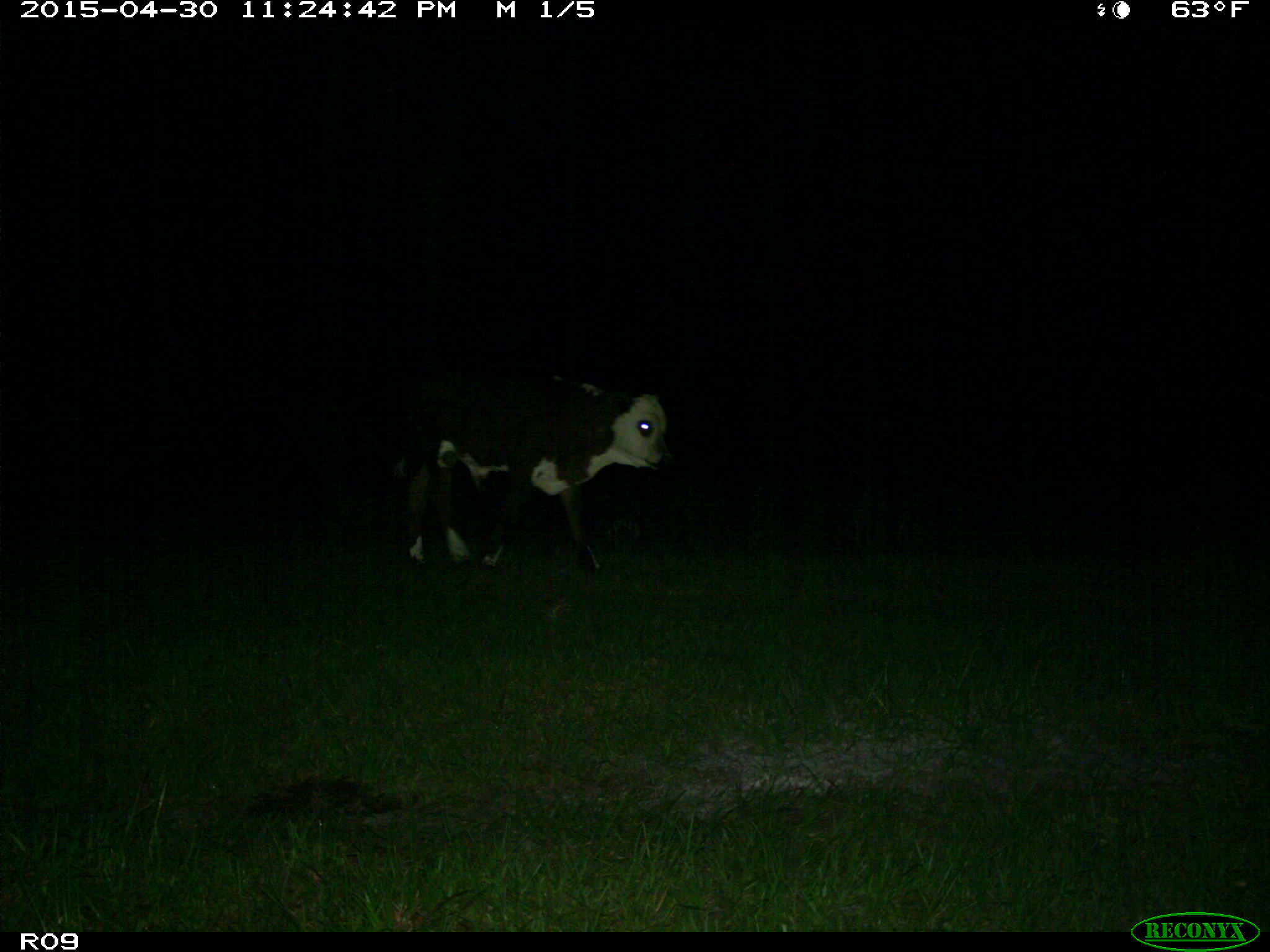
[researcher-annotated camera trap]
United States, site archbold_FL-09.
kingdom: Animalia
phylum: Chordata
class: Mammalia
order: Artiodactyla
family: Bovidae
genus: Bos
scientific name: Bos taurus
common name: domestic cow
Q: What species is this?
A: Bos taurus (domestic cow).